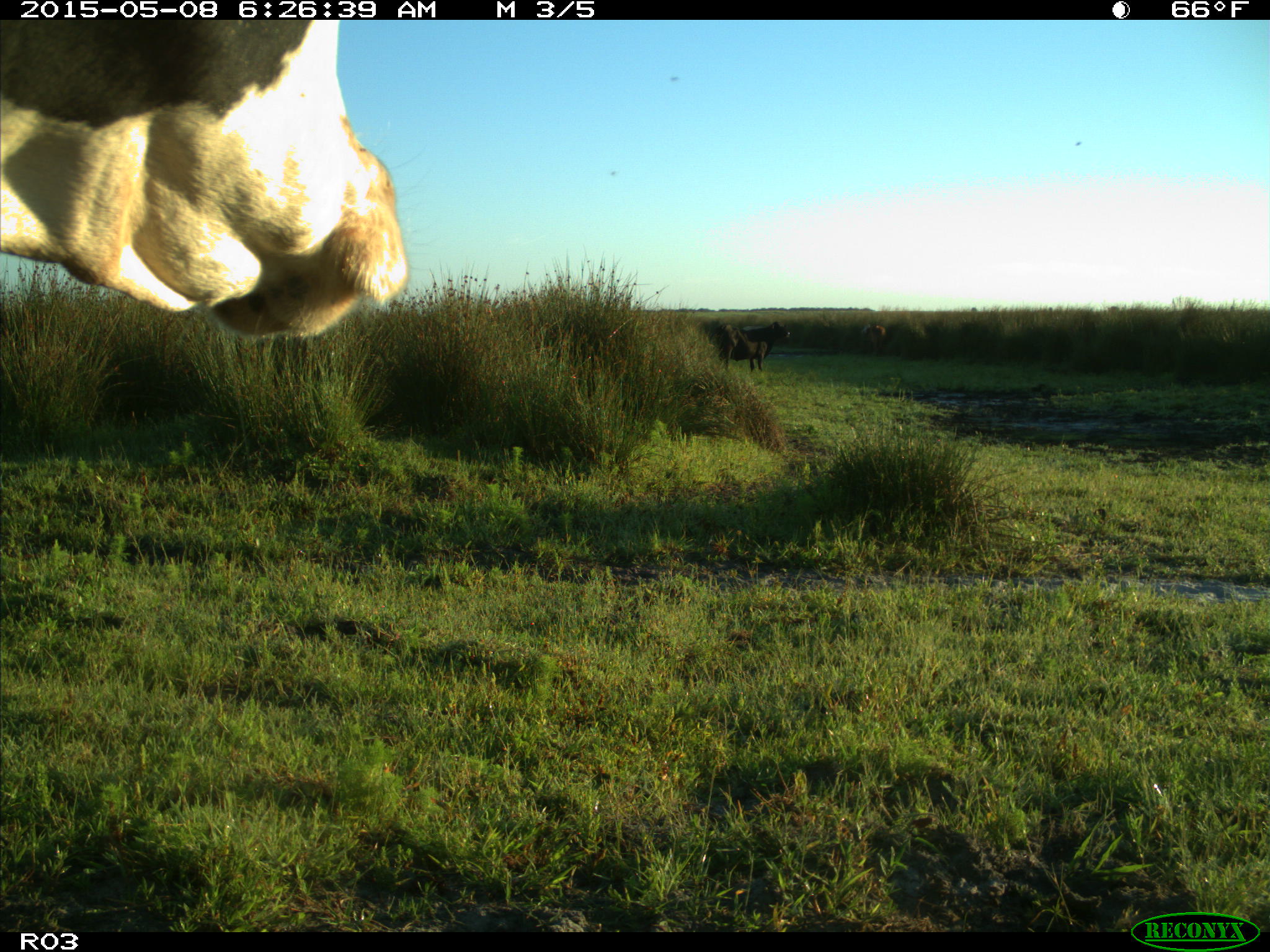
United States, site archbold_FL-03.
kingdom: Animalia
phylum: Chordata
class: Mammalia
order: Artiodactyla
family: Bovidae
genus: Bos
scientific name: Bos taurus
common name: domestic cow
Bos taurus (domestic cow).